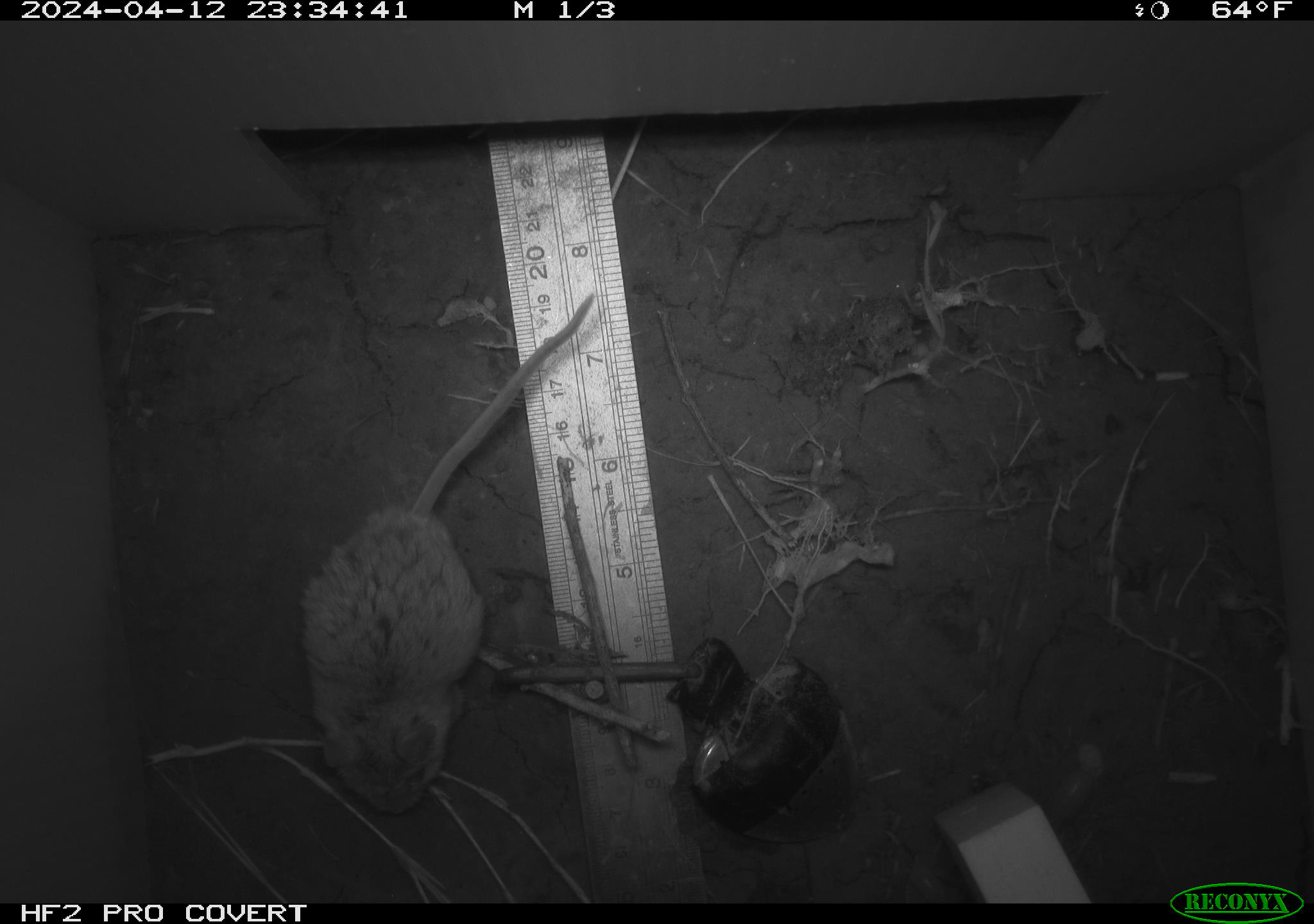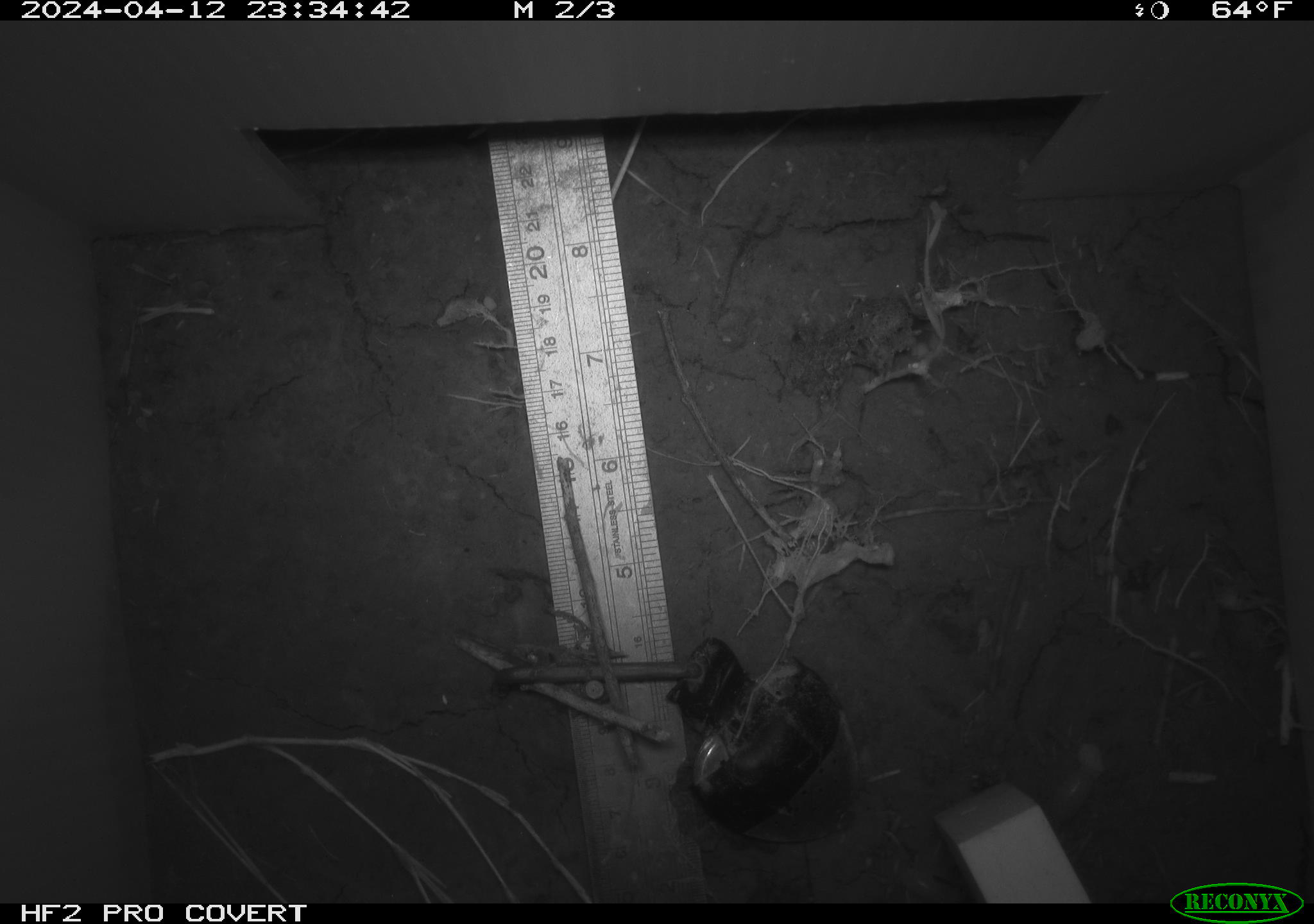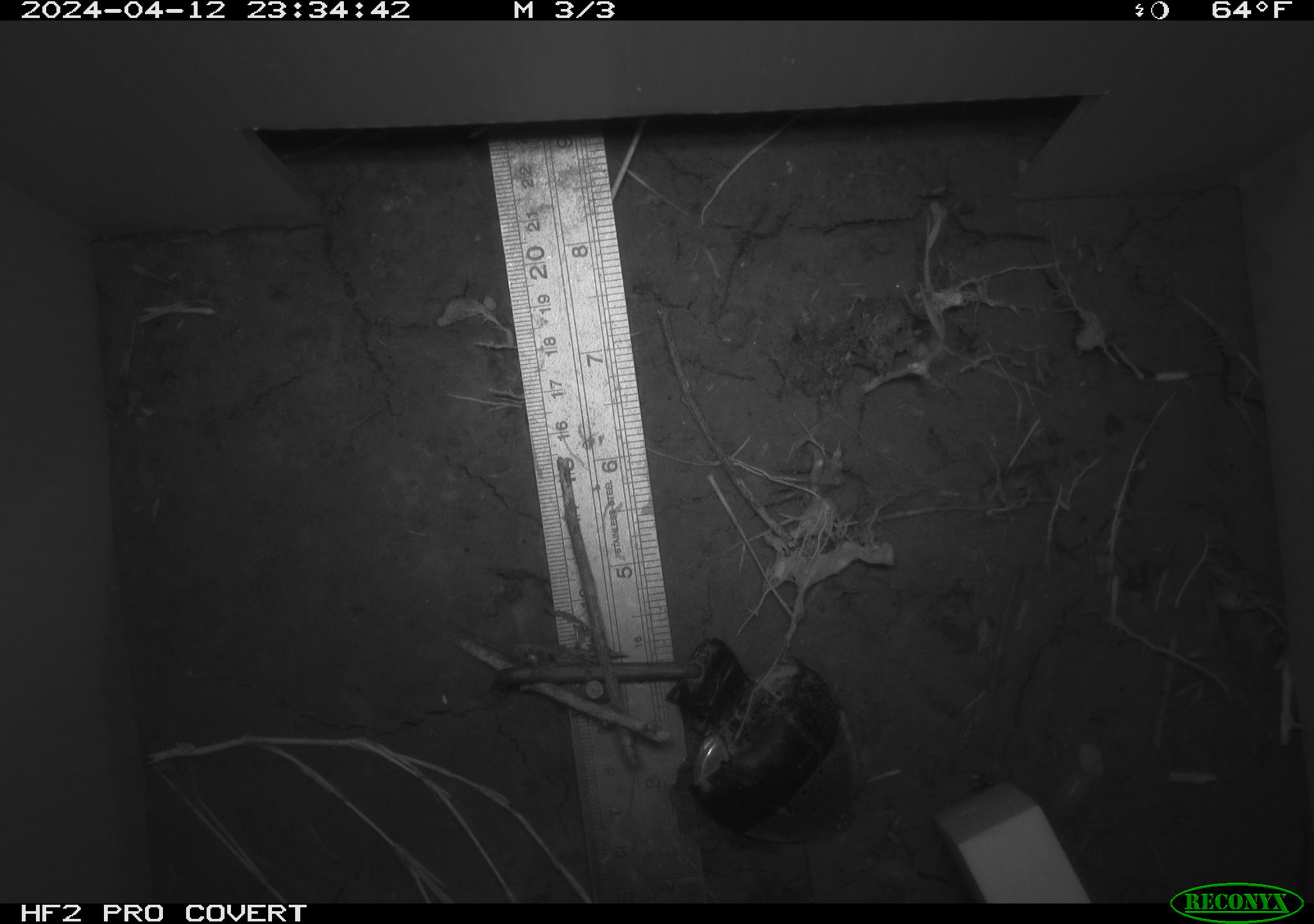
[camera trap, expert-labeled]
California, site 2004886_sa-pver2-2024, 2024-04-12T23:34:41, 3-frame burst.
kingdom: Animalia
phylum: Chordata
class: Mammalia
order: Rodentia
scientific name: Rodentia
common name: mouse species